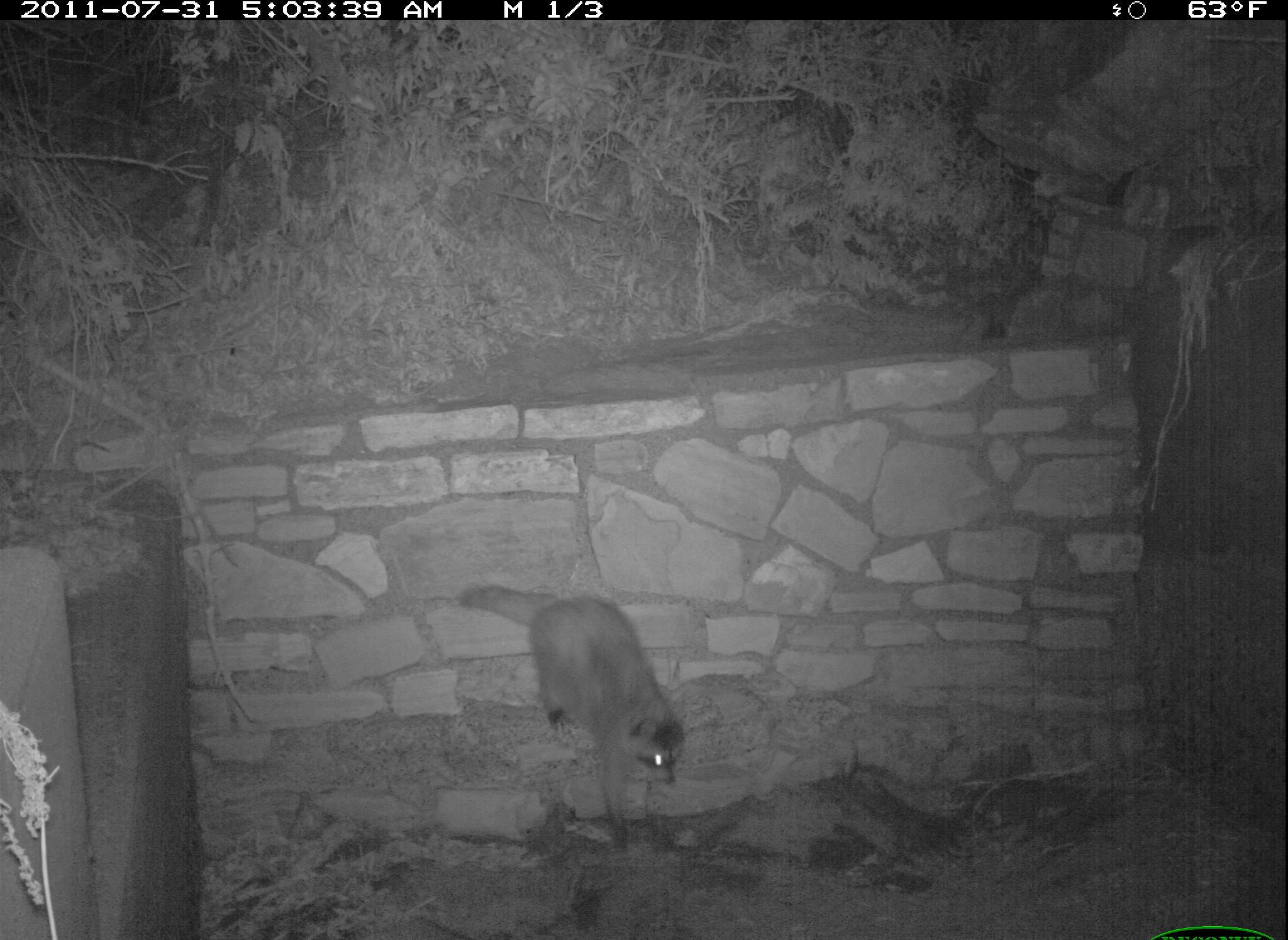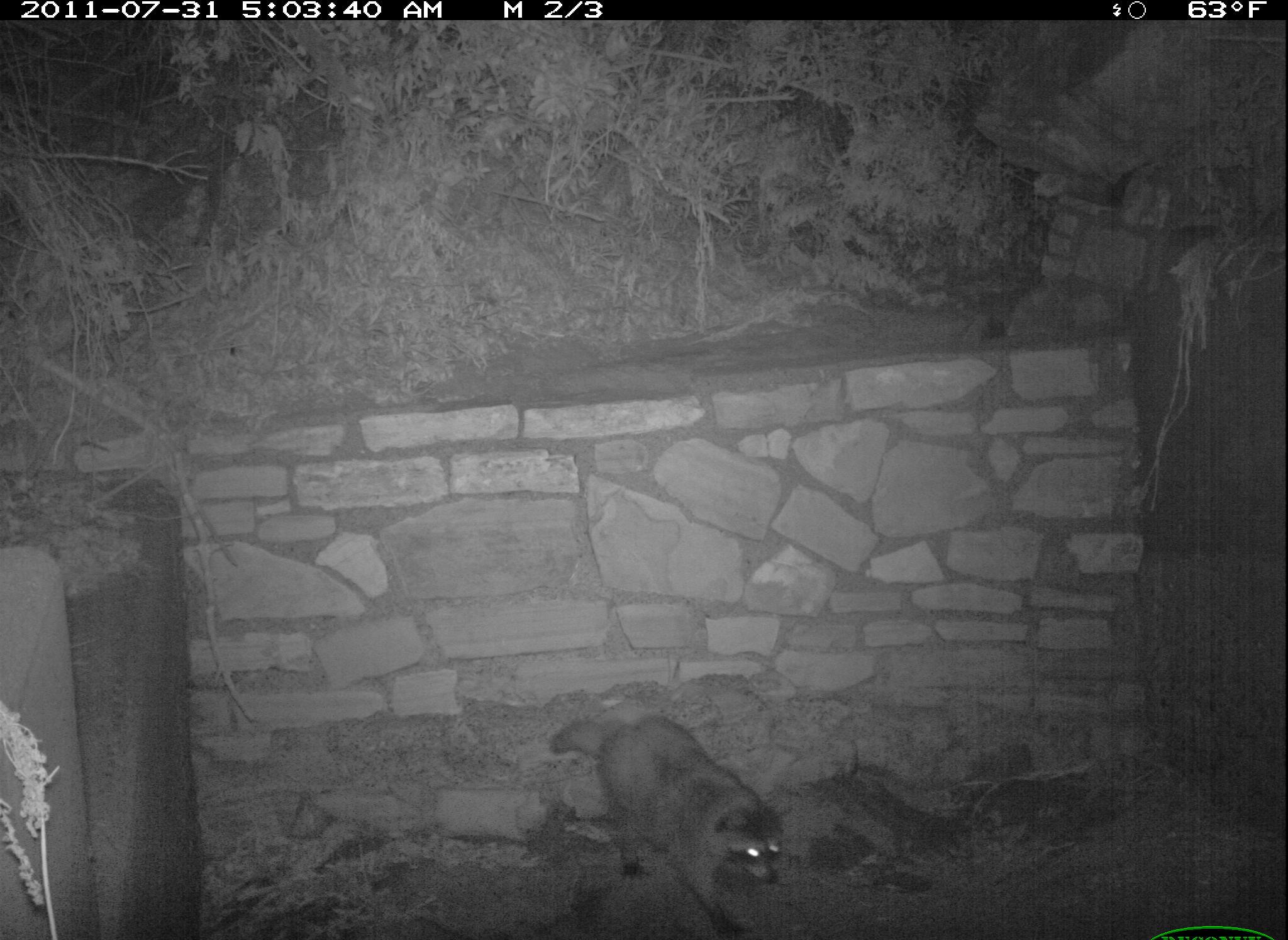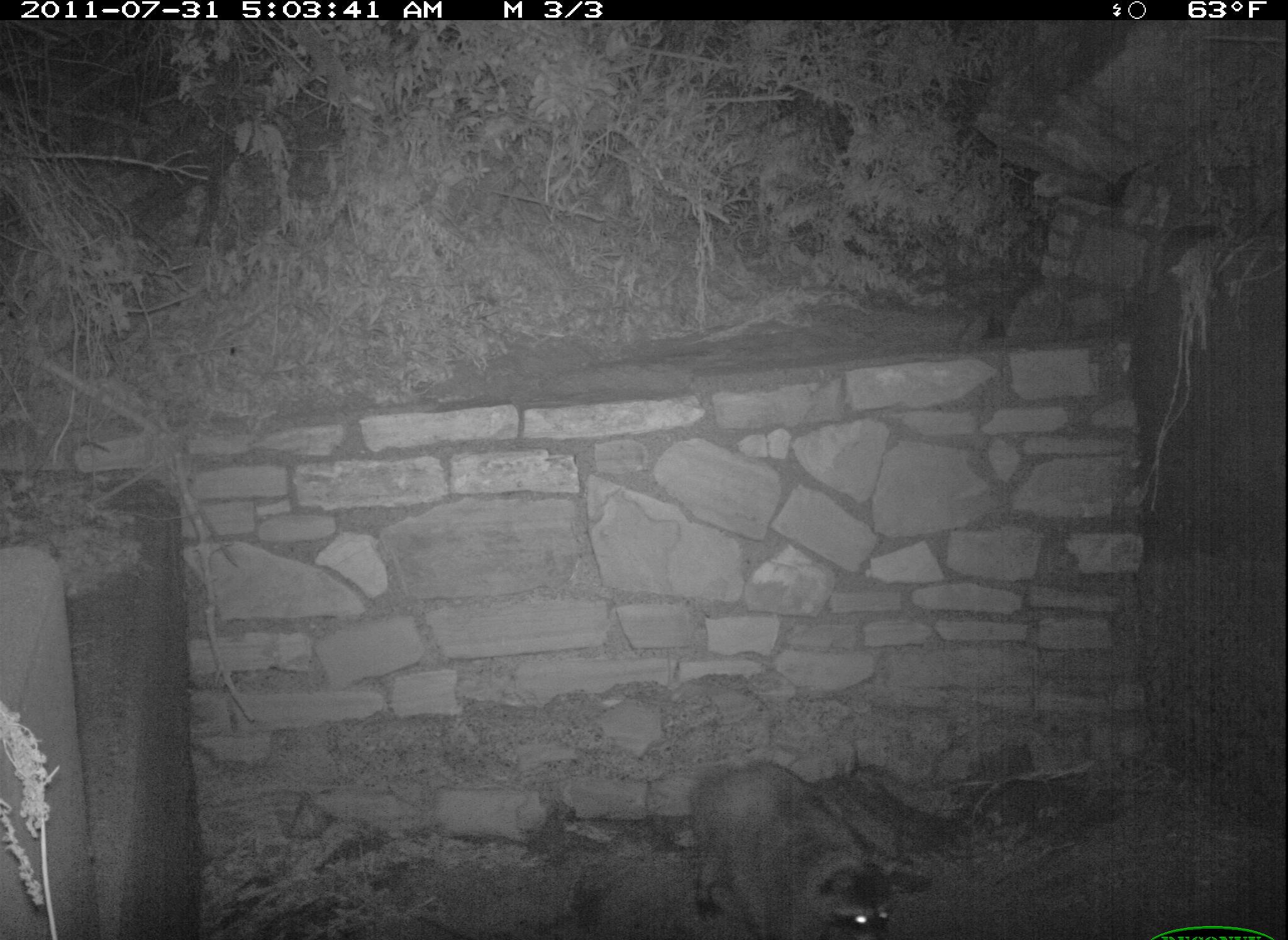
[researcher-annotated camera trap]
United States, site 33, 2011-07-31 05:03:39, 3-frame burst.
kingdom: Animalia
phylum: Chordata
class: Mammalia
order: Carnivora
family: Procyonidae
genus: Procyon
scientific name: Procyon lotor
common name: raccoon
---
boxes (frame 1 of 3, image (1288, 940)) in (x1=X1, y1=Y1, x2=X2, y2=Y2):
raccoon: (x1=441, y1=572, x2=705, y2=863)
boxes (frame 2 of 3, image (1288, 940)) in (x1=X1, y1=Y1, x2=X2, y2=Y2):
raccoon: (x1=523, y1=710, x2=818, y2=940)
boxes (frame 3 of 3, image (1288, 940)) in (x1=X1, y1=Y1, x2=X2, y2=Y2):
raccoon: (x1=654, y1=751, x2=916, y2=940)